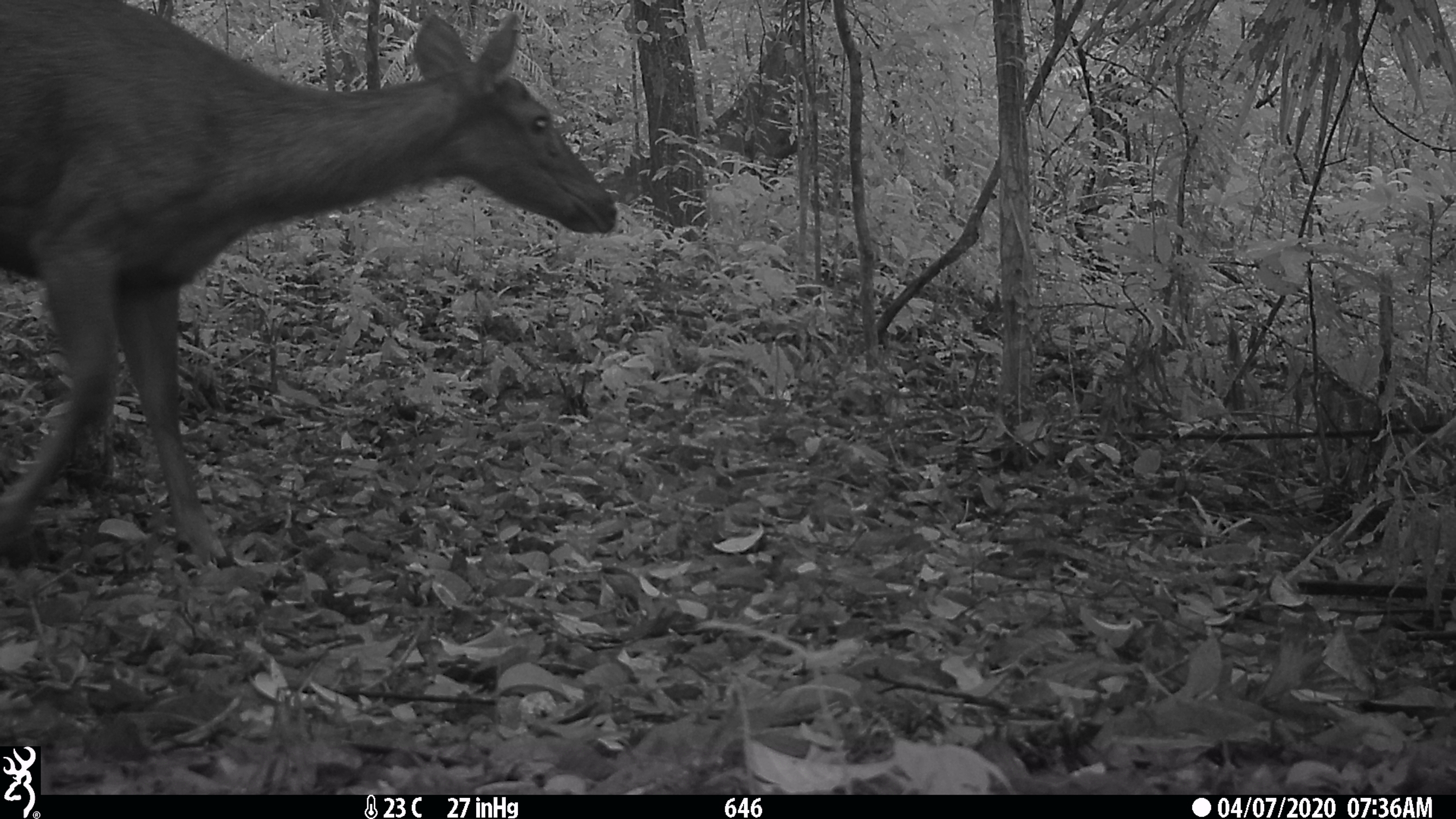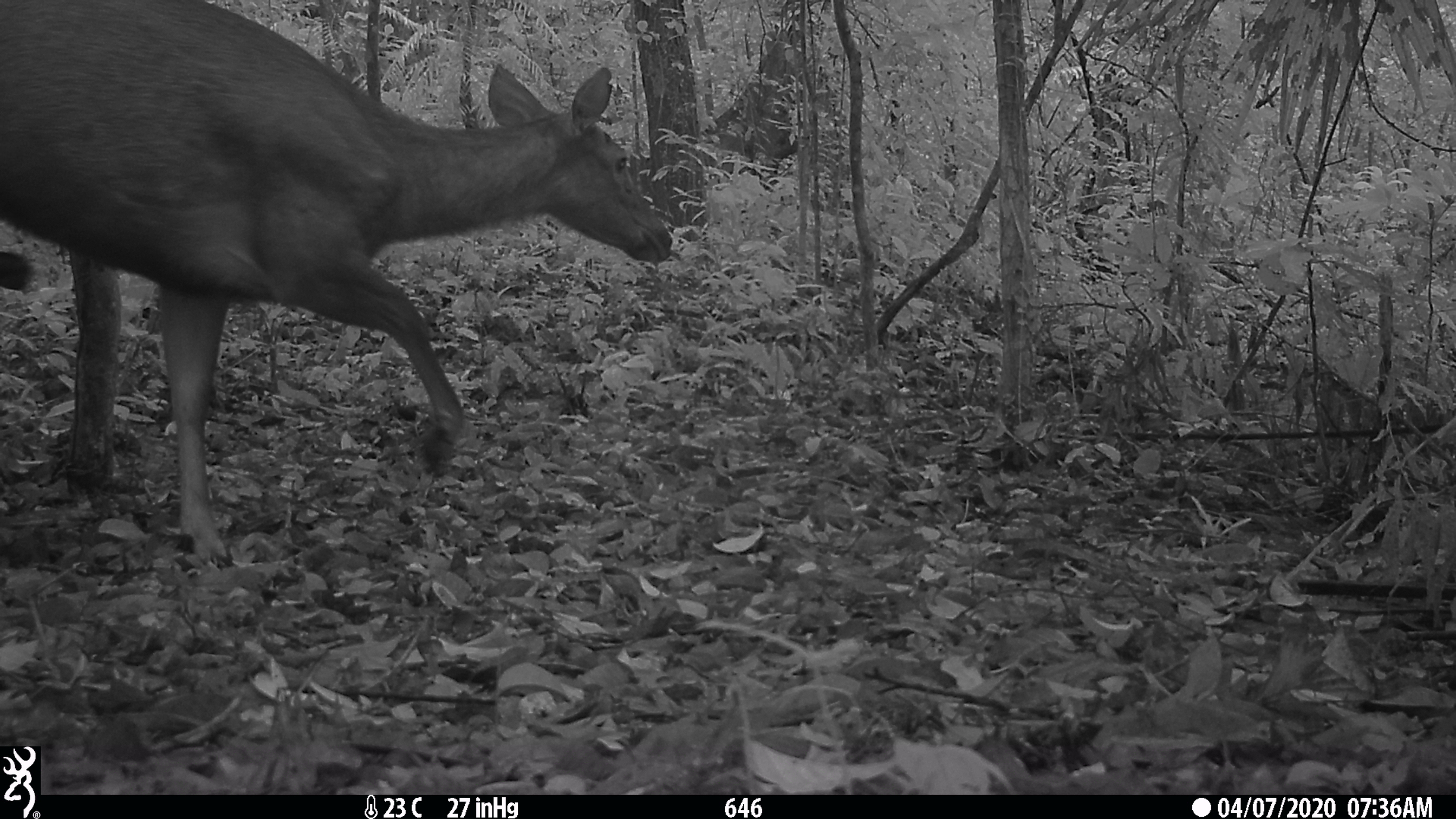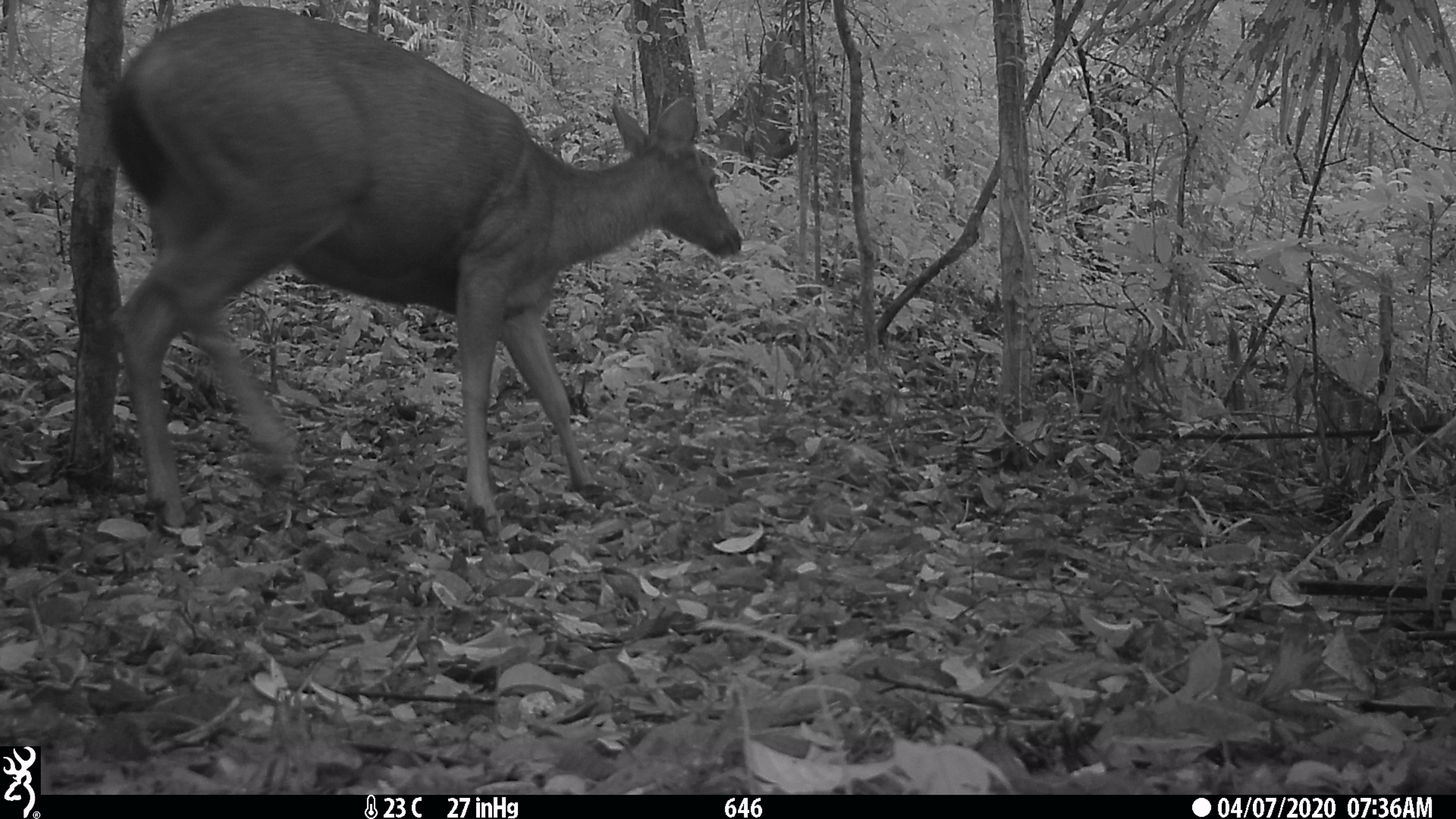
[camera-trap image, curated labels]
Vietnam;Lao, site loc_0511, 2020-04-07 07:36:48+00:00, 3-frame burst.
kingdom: Animalia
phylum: Chordata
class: Mammalia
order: Artiodactyla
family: Cervidae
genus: Rusa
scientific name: Rusa unicolor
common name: sambar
Sambar (Rusa unicolor). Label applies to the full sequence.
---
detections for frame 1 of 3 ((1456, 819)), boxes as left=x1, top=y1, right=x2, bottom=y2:
sambar: left=0, top=0, right=620, bottom=570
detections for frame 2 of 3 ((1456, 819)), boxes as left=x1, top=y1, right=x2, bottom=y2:
sambar: left=0, top=0, right=675, bottom=570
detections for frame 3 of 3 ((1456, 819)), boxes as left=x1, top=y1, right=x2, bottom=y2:
sambar: left=107, top=4, right=742, bottom=543